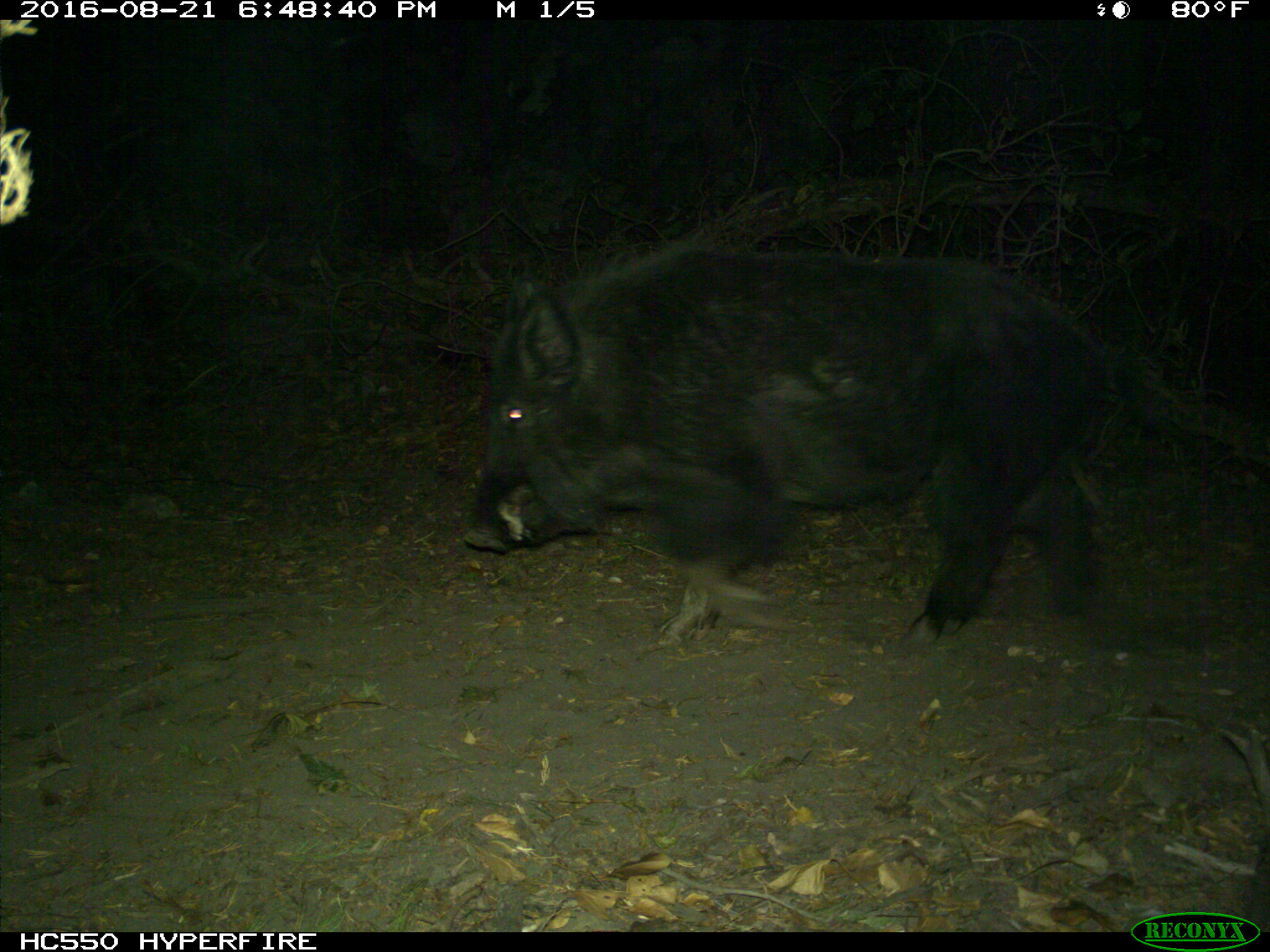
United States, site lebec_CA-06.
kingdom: Animalia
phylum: Chordata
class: Mammalia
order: Artiodactyla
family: Suidae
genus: Sus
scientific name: Sus scrofa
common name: wild boar